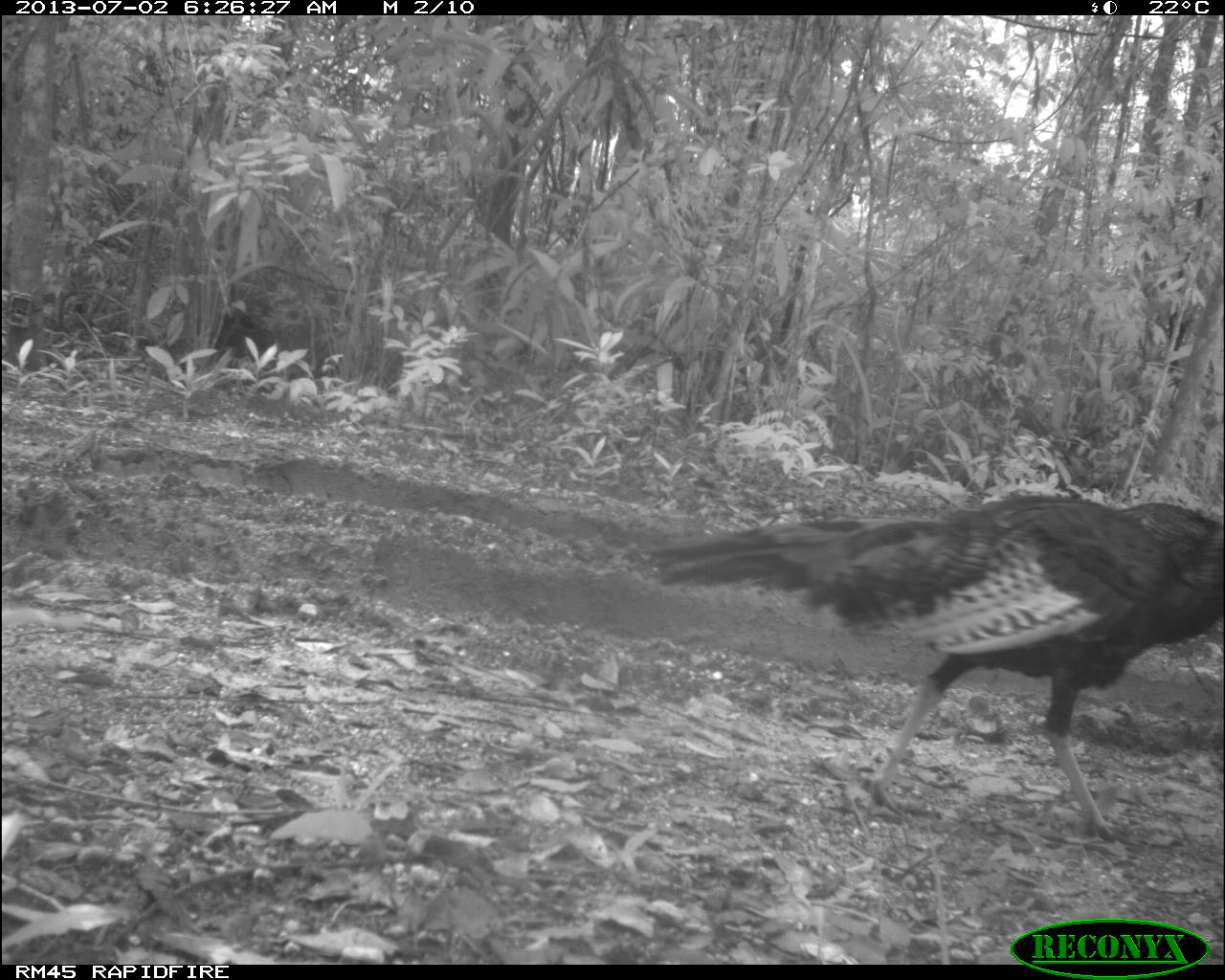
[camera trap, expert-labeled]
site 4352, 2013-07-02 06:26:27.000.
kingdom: Animalia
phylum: Chordata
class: Aves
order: Galliformes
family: Phasianidae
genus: Meleagris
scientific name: Meleagris ocellata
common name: ocellated turkey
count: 1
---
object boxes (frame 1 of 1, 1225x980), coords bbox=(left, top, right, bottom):
meleagris ocellata: bbox=(637, 492, 1225, 841)